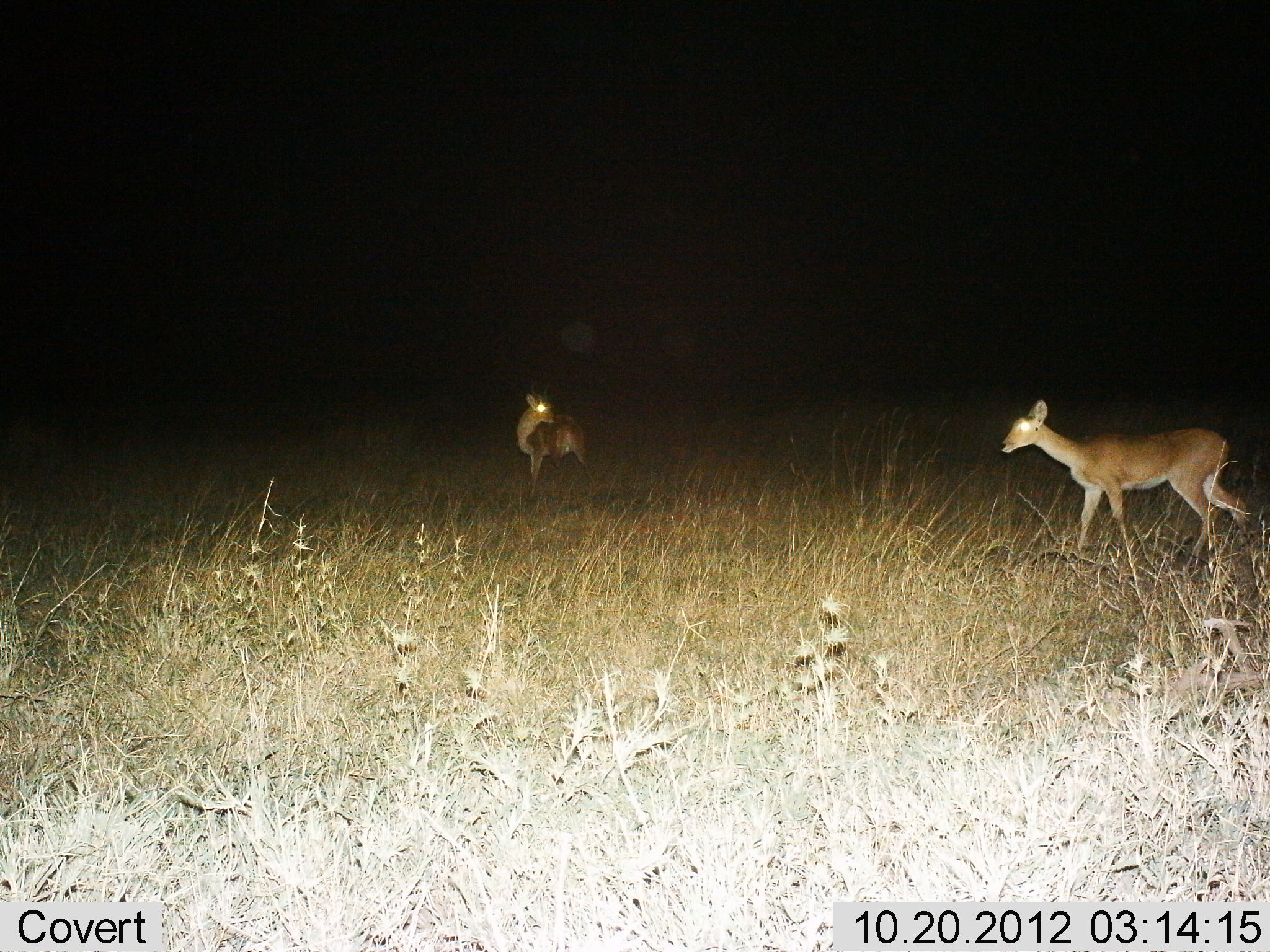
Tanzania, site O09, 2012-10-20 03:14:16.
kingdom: Animalia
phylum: Chordata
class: Mammalia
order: Artiodactyla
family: Bovidae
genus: Redunca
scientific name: Redunca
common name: reedbuck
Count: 2.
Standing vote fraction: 60%.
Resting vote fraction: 0%.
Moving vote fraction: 80%.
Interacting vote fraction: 0%.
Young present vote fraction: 0%.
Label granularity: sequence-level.